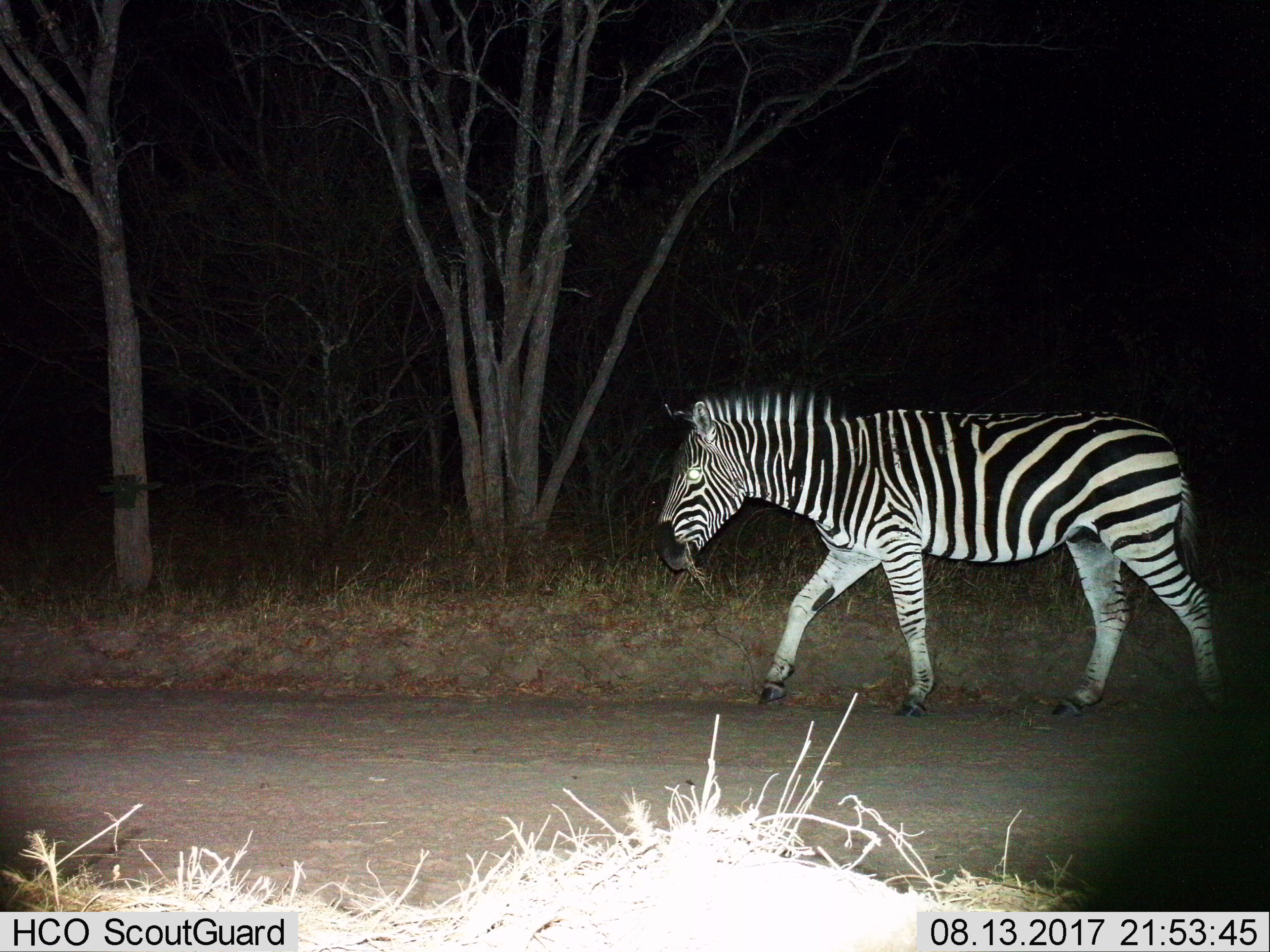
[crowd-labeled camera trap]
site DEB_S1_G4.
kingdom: Animalia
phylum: Chordata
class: Mammalia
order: Perissodactyla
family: Equidae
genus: Equus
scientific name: Equus quagga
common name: plains zebra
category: zebraplains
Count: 1.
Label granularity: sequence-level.